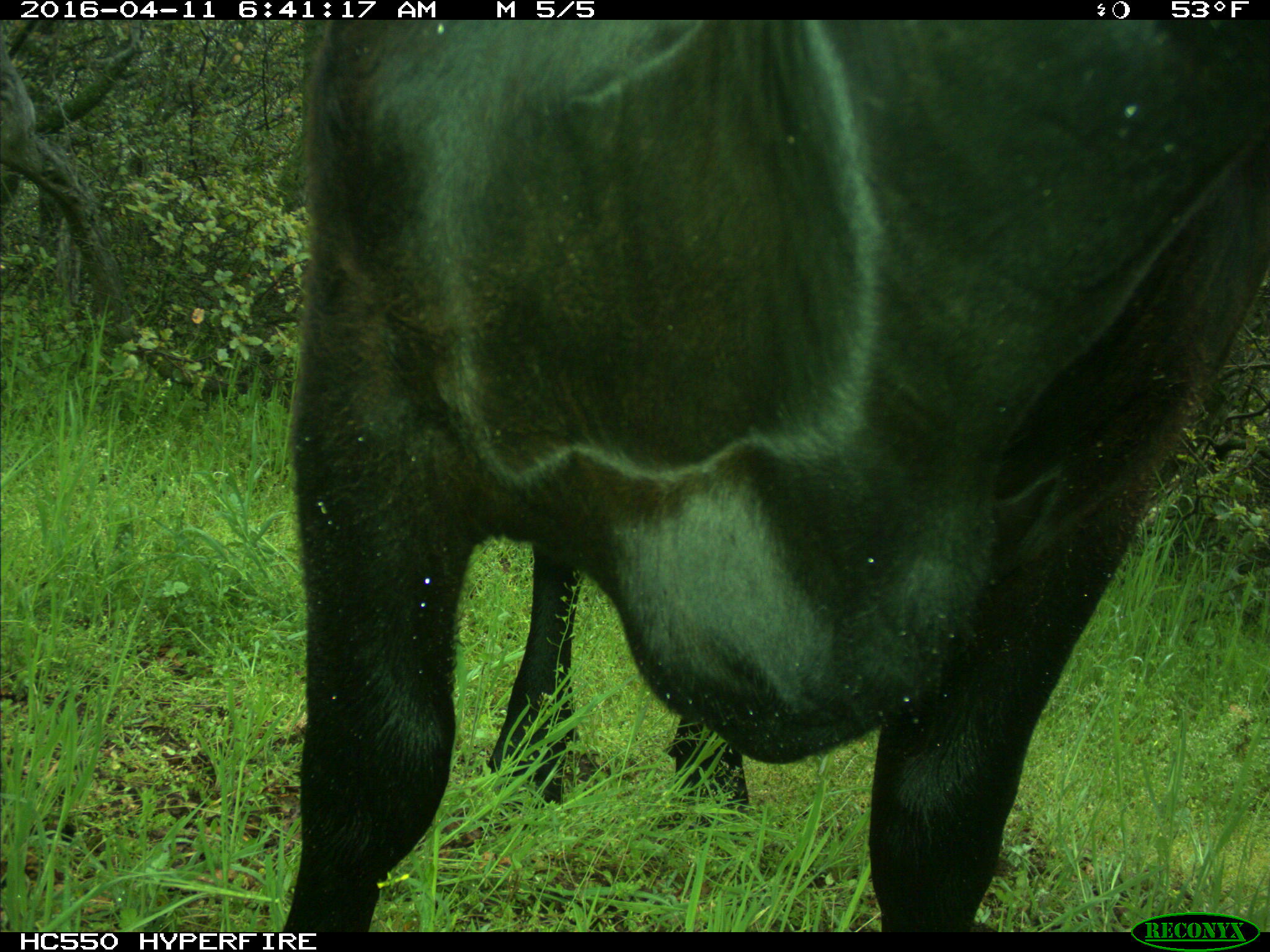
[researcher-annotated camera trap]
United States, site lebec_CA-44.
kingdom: Animalia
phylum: Chordata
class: Mammalia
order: Artiodactyla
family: Bovidae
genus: Bos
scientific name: Bos taurus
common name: domestic cow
Bos taurus (domestic cow).